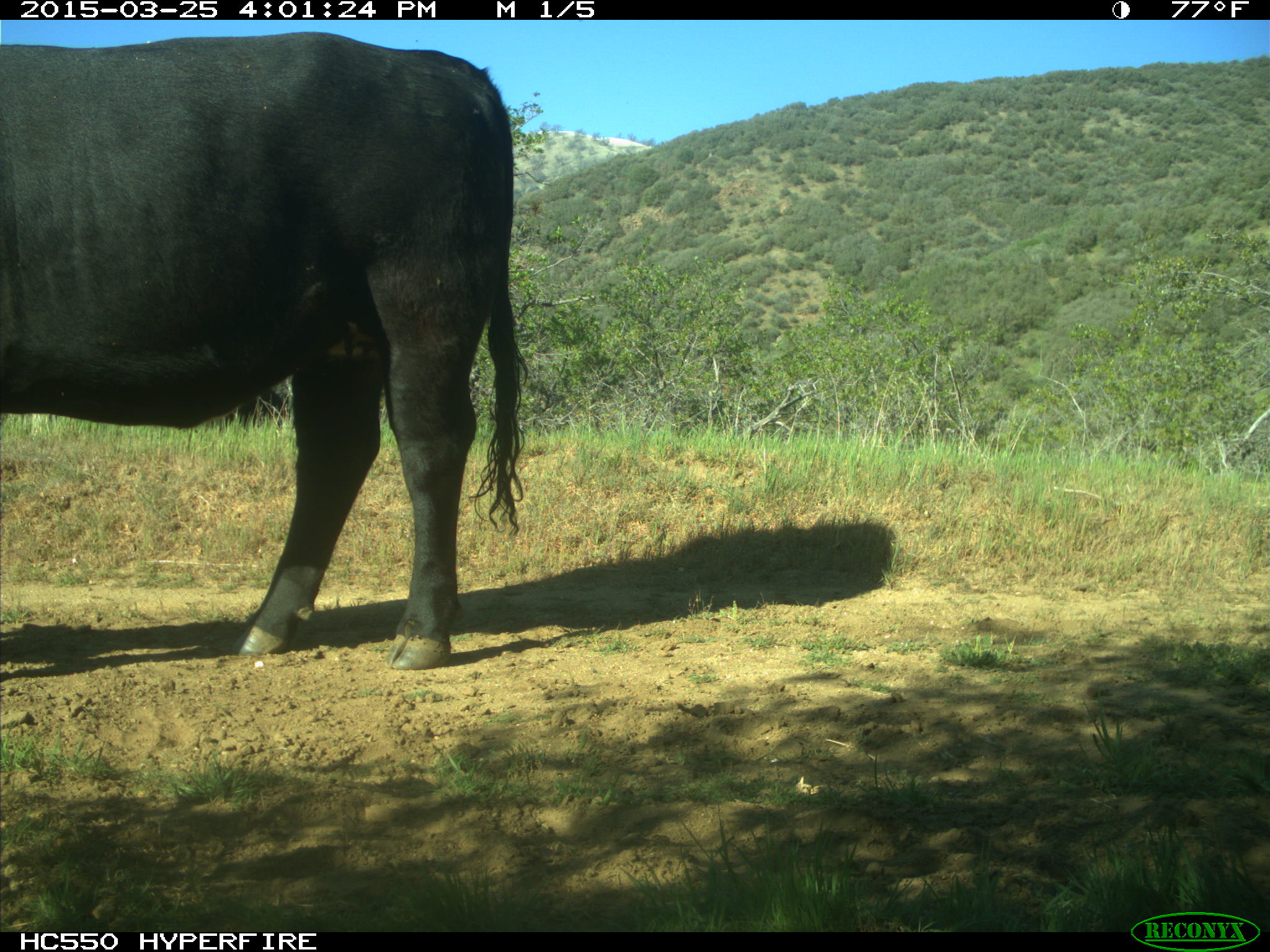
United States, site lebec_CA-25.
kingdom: Animalia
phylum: Chordata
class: Mammalia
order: Artiodactyla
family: Bovidae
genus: Bos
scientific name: Bos taurus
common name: domestic cow